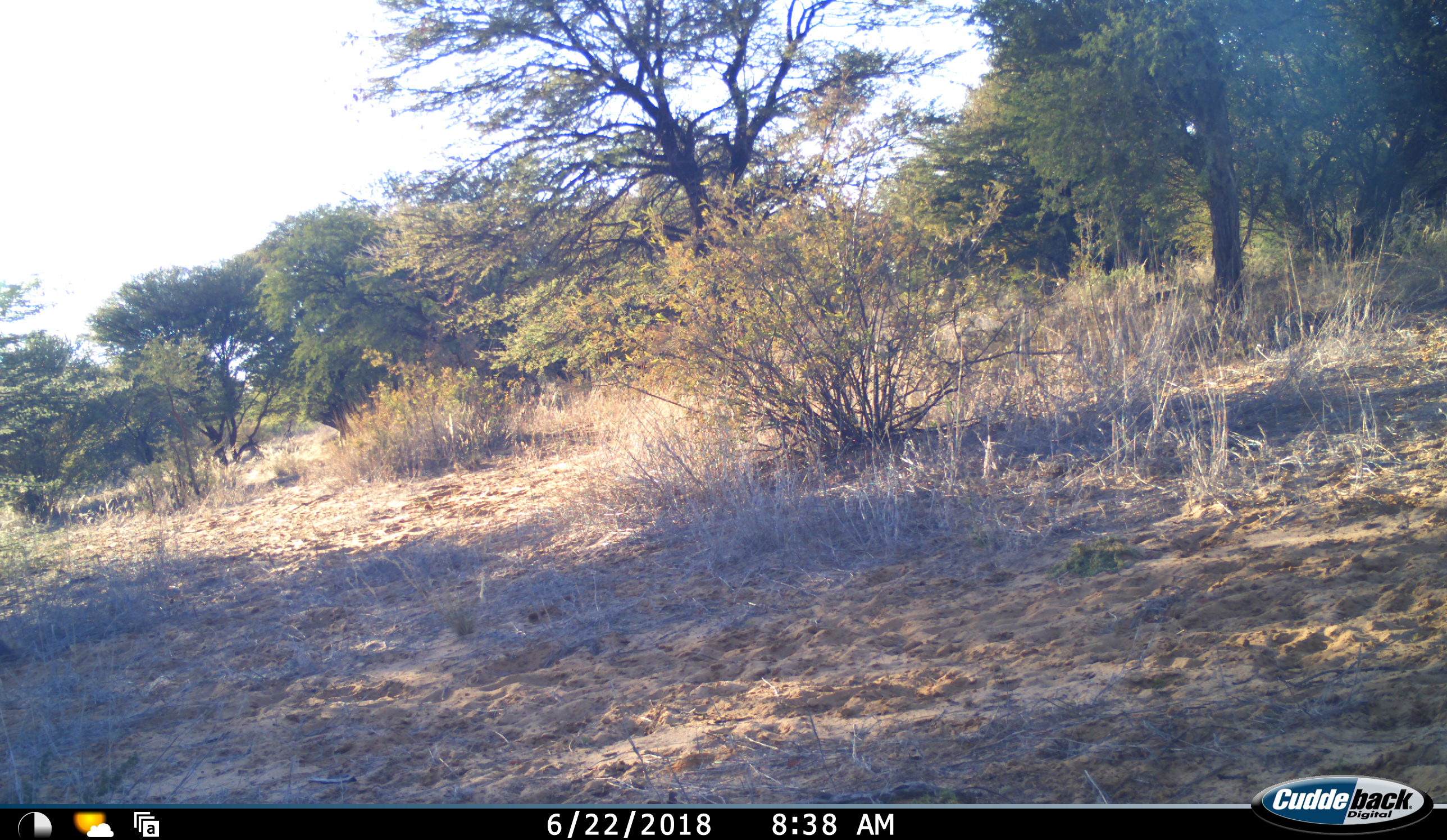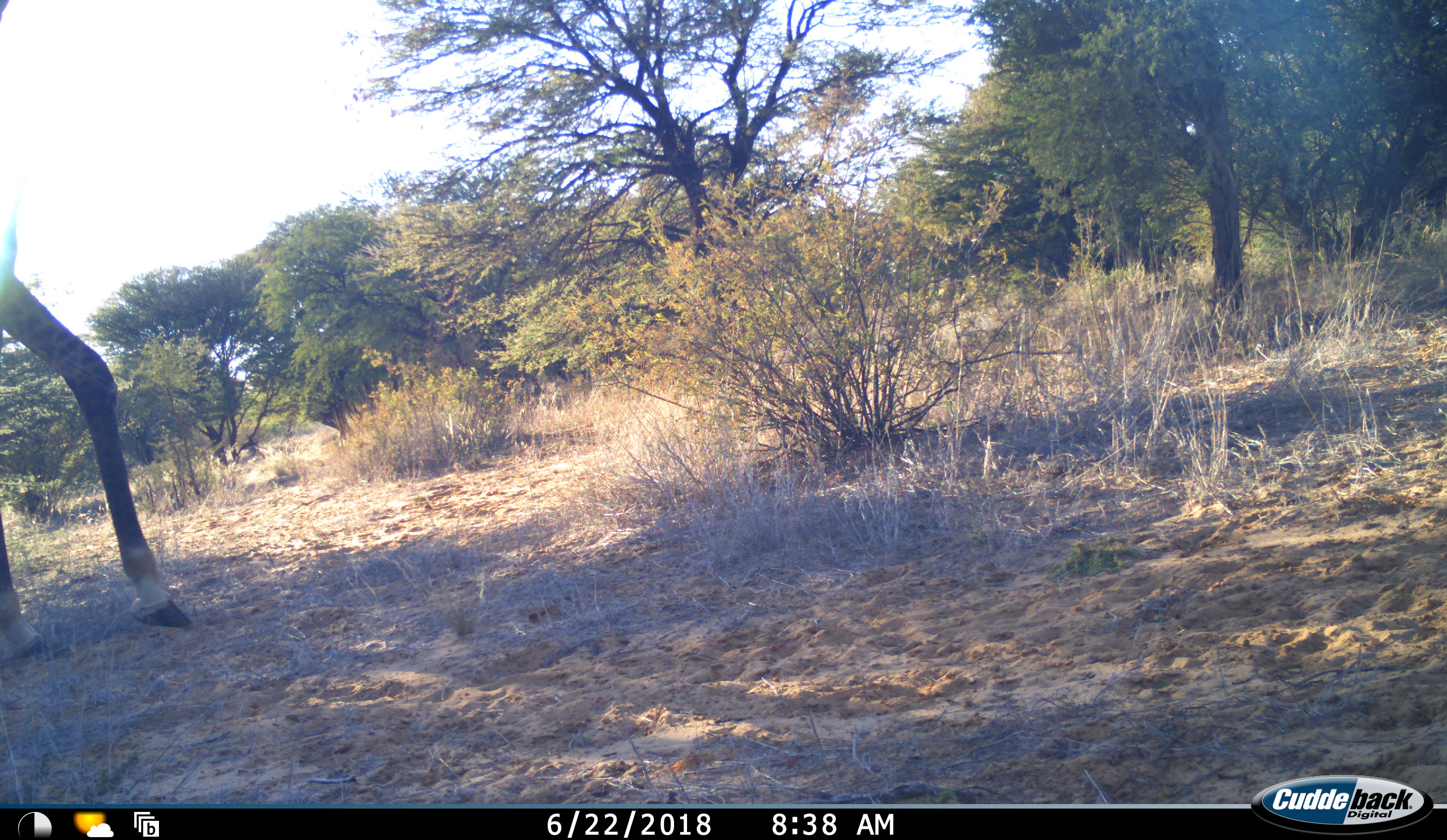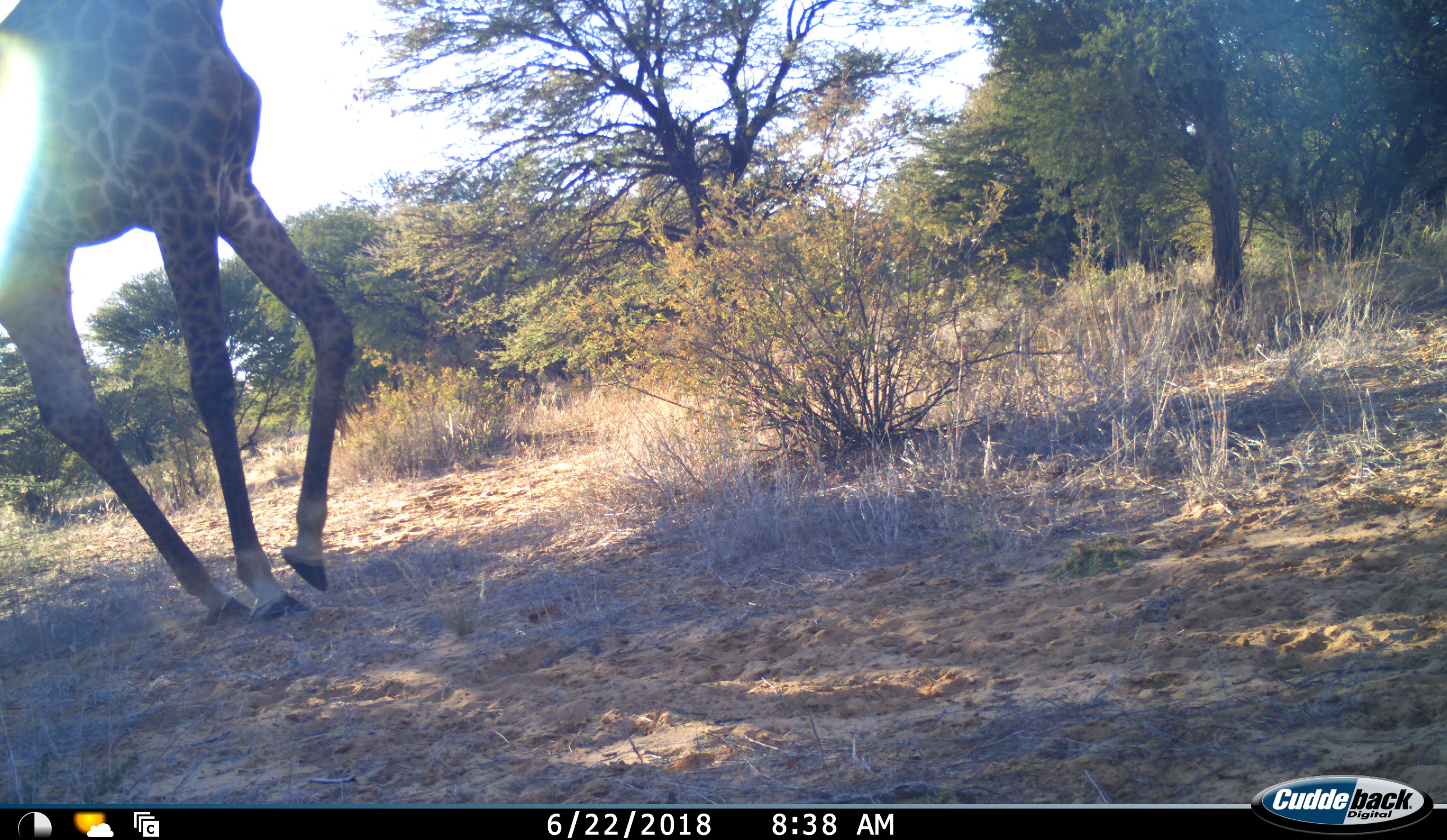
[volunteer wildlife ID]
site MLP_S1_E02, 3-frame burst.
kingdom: Animalia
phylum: Chordata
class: Mammalia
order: Artiodactyla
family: Giraffidae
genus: Giraffa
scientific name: Giraffa camelopardalis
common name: giraffe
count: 1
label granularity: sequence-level